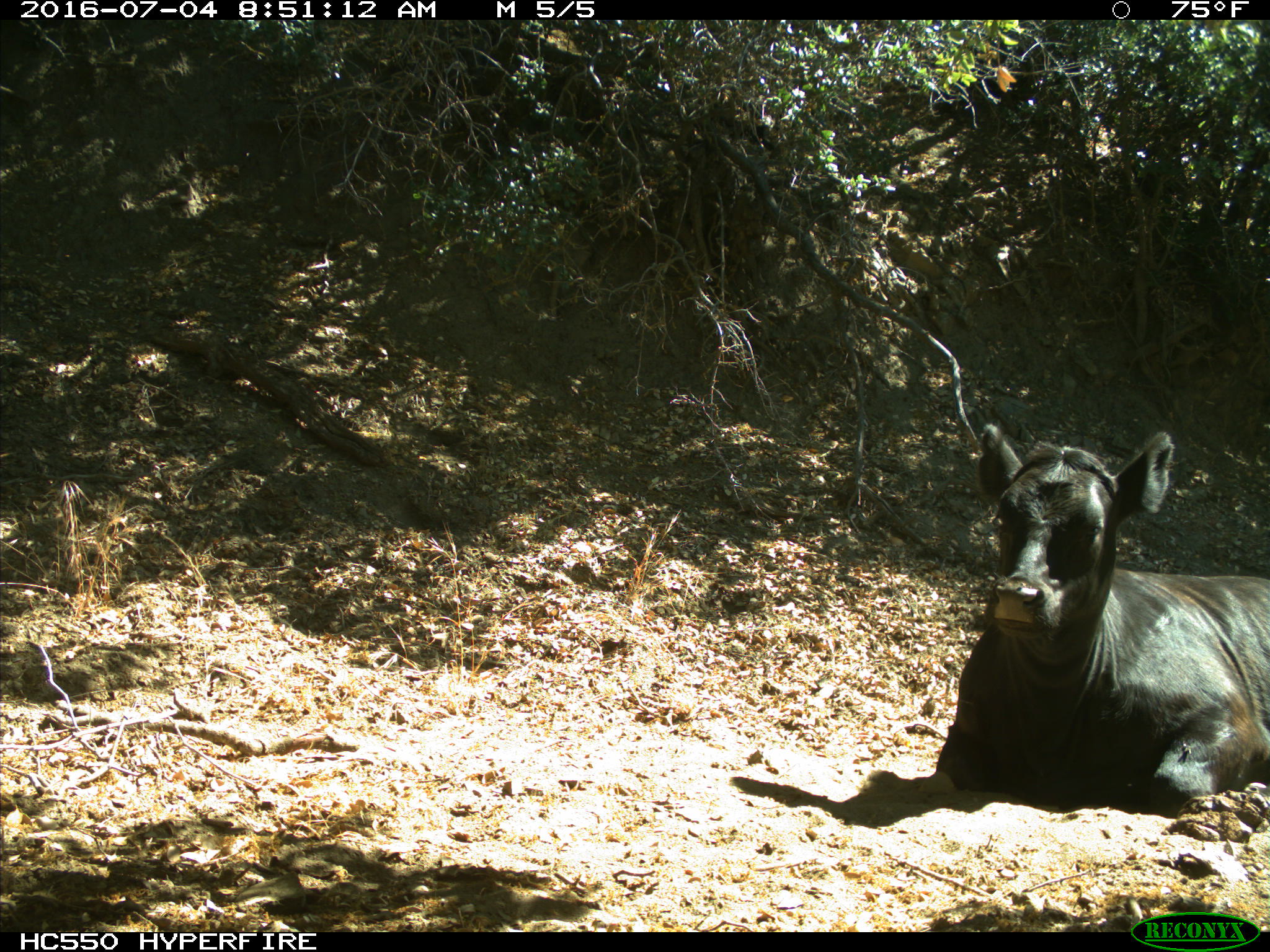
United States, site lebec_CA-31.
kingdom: Animalia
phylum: Chordata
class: Mammalia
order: Artiodactyla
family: Bovidae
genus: Bos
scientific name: Bos taurus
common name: domestic cow